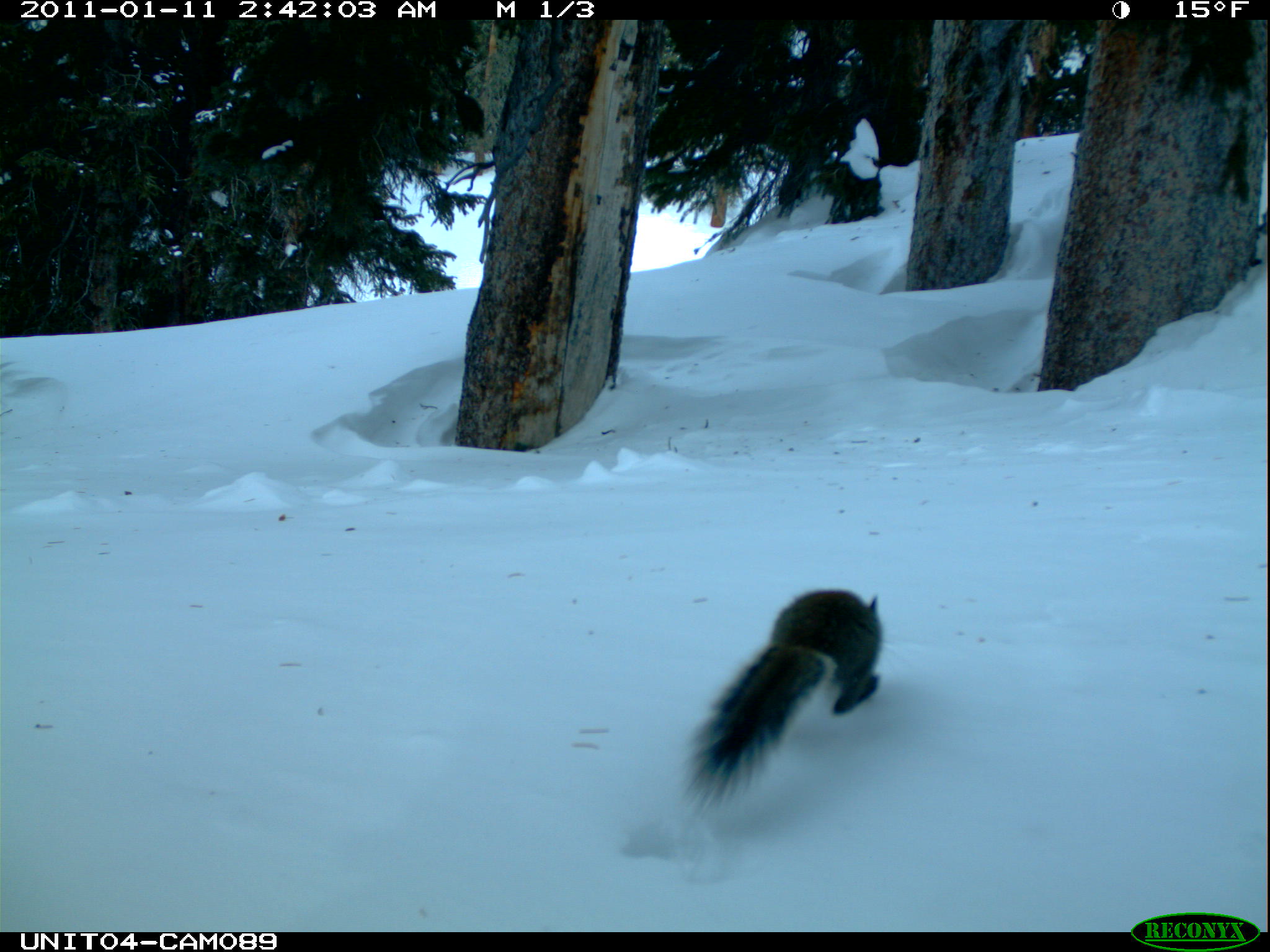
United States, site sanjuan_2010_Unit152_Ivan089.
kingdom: Animalia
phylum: Chordata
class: Mammalia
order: Rodentia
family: Sciuridae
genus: Tamiasciurus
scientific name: Tamiasciurus hudsonicus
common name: american red squirrel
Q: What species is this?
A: Tamiasciurus hudsonicus (american red squirrel).